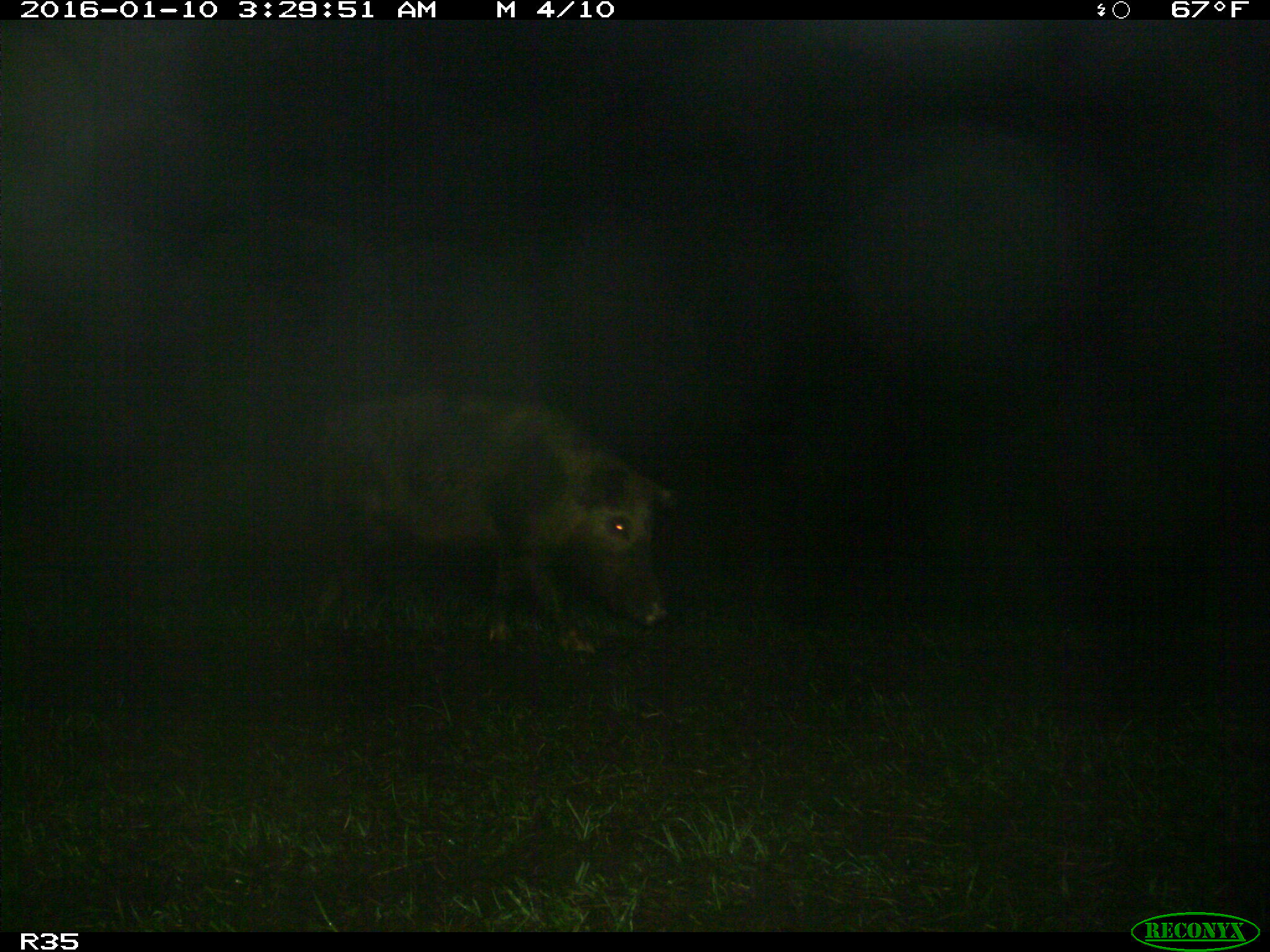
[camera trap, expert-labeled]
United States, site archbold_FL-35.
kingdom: Animalia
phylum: Chordata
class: Mammalia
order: Artiodactyla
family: Suidae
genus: Sus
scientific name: Sus scrofa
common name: wild boar